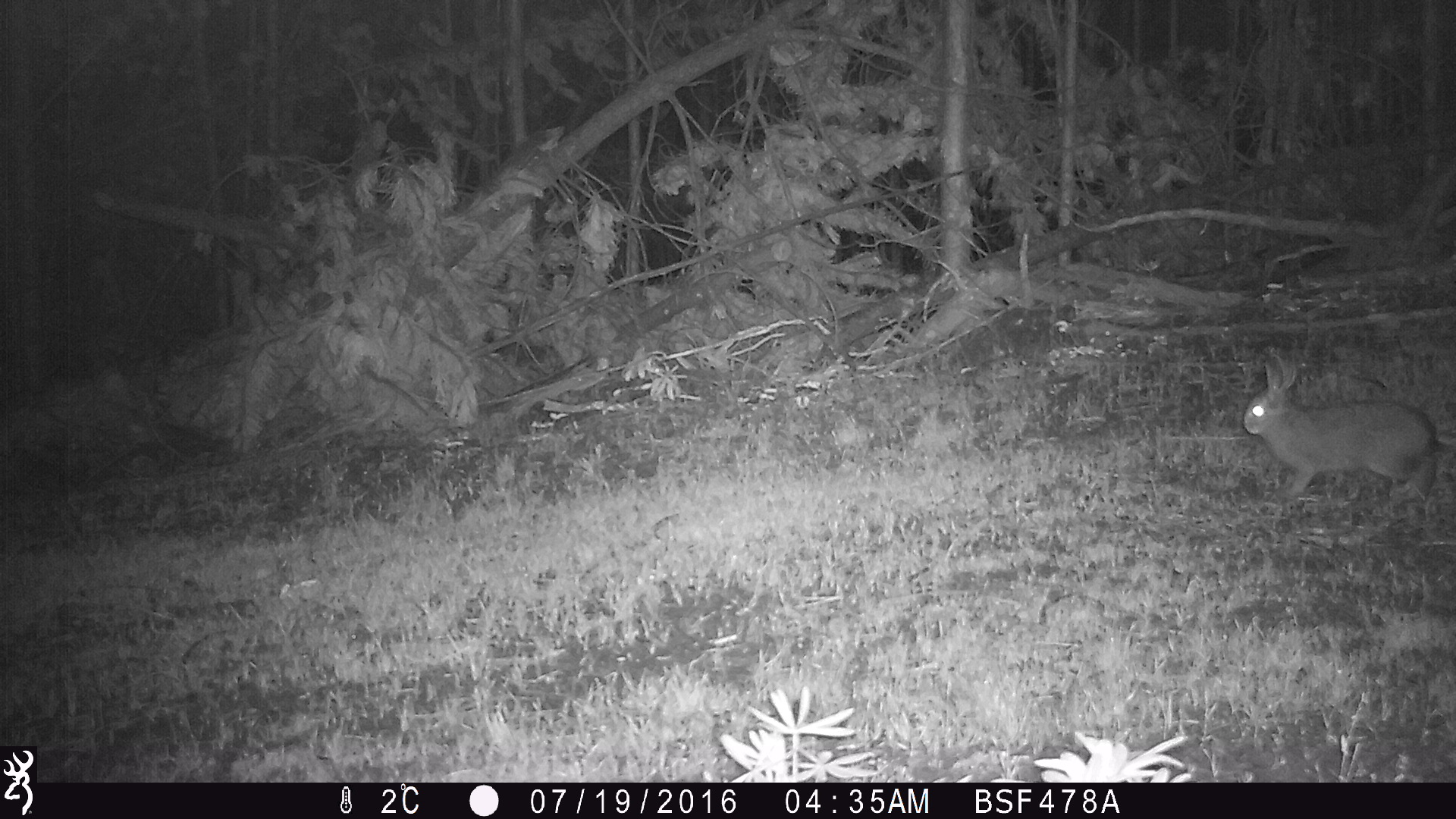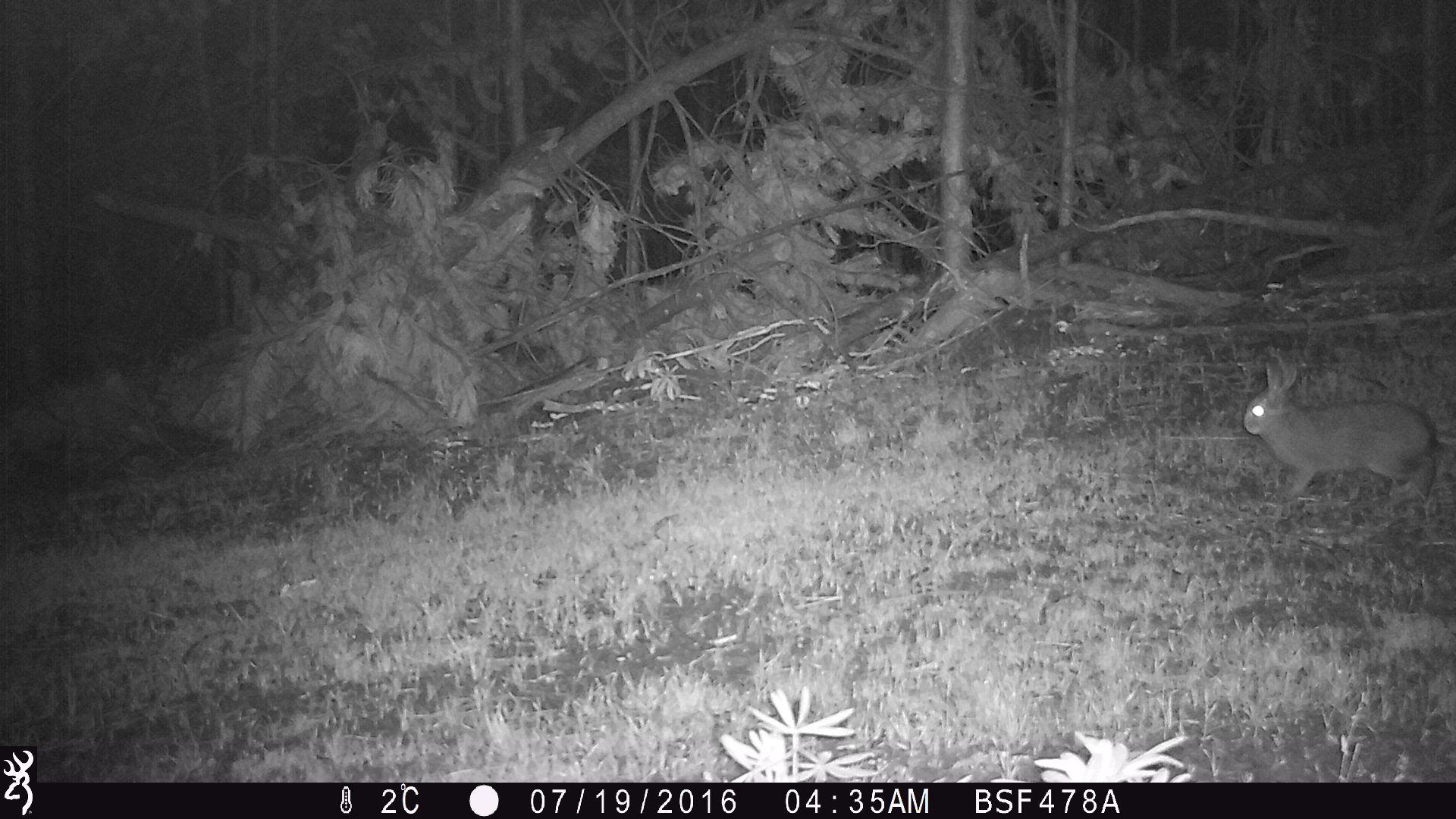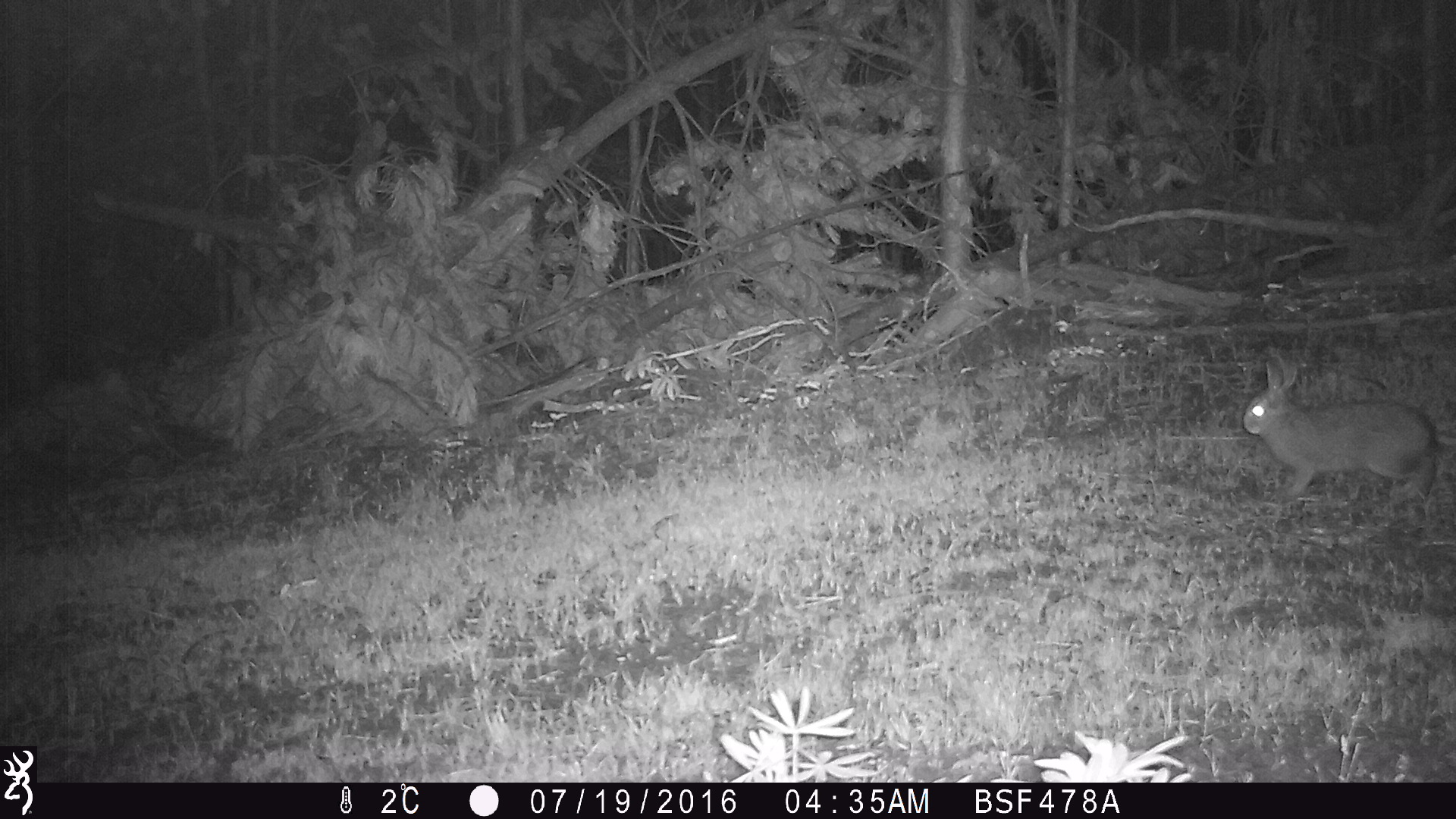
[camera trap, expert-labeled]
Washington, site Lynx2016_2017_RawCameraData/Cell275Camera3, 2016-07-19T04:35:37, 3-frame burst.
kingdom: Animalia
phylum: Chordata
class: Mammalia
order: Lagomorpha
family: Leporidae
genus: Lepus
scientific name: Lepus americanus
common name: snowshoe hare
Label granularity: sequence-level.